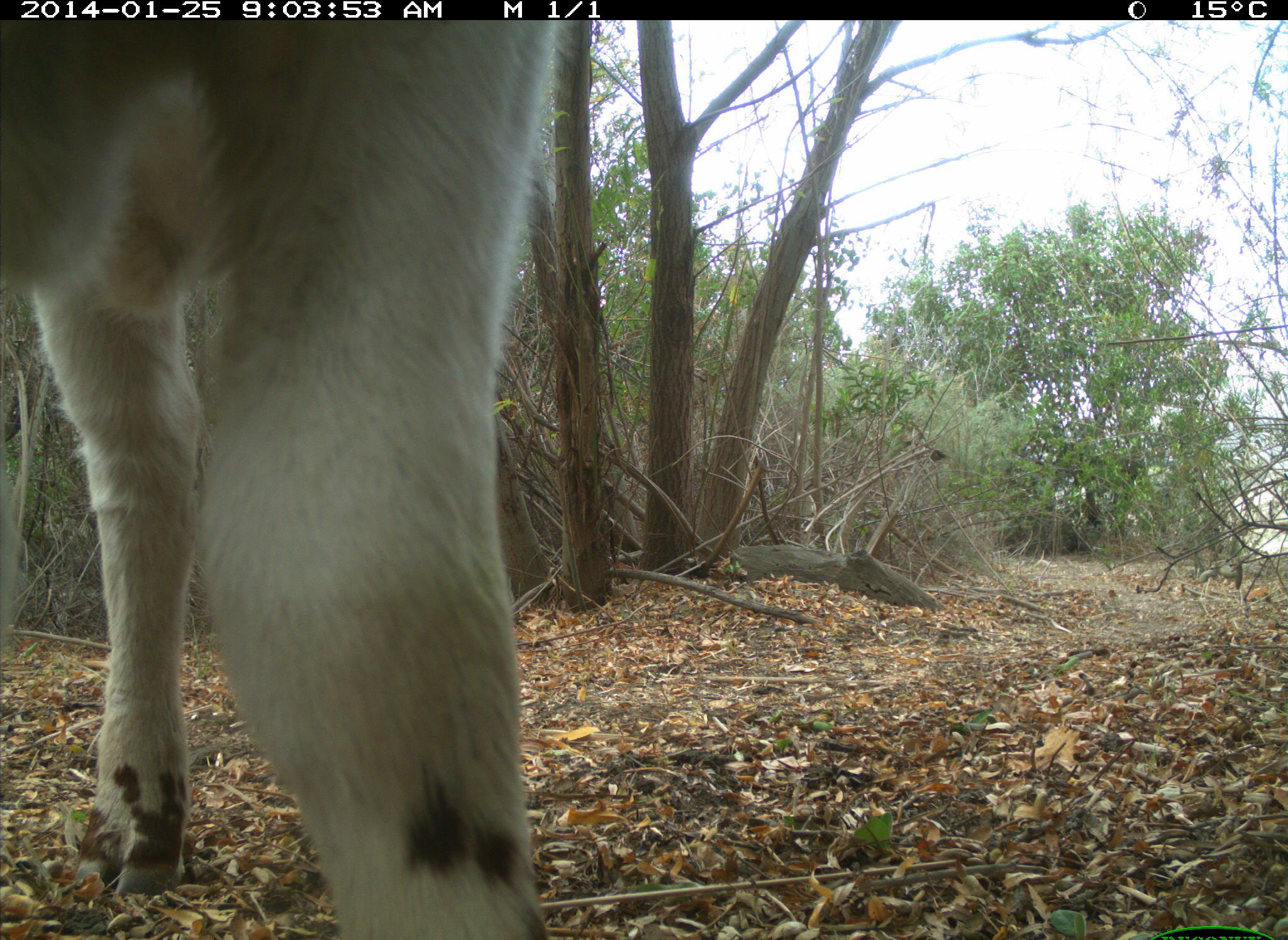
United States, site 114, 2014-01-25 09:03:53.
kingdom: Animalia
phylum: Chordata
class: Mammalia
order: Artiodactyla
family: Bovidae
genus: Bos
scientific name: Bos taurus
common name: cow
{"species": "cow (Bos taurus)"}